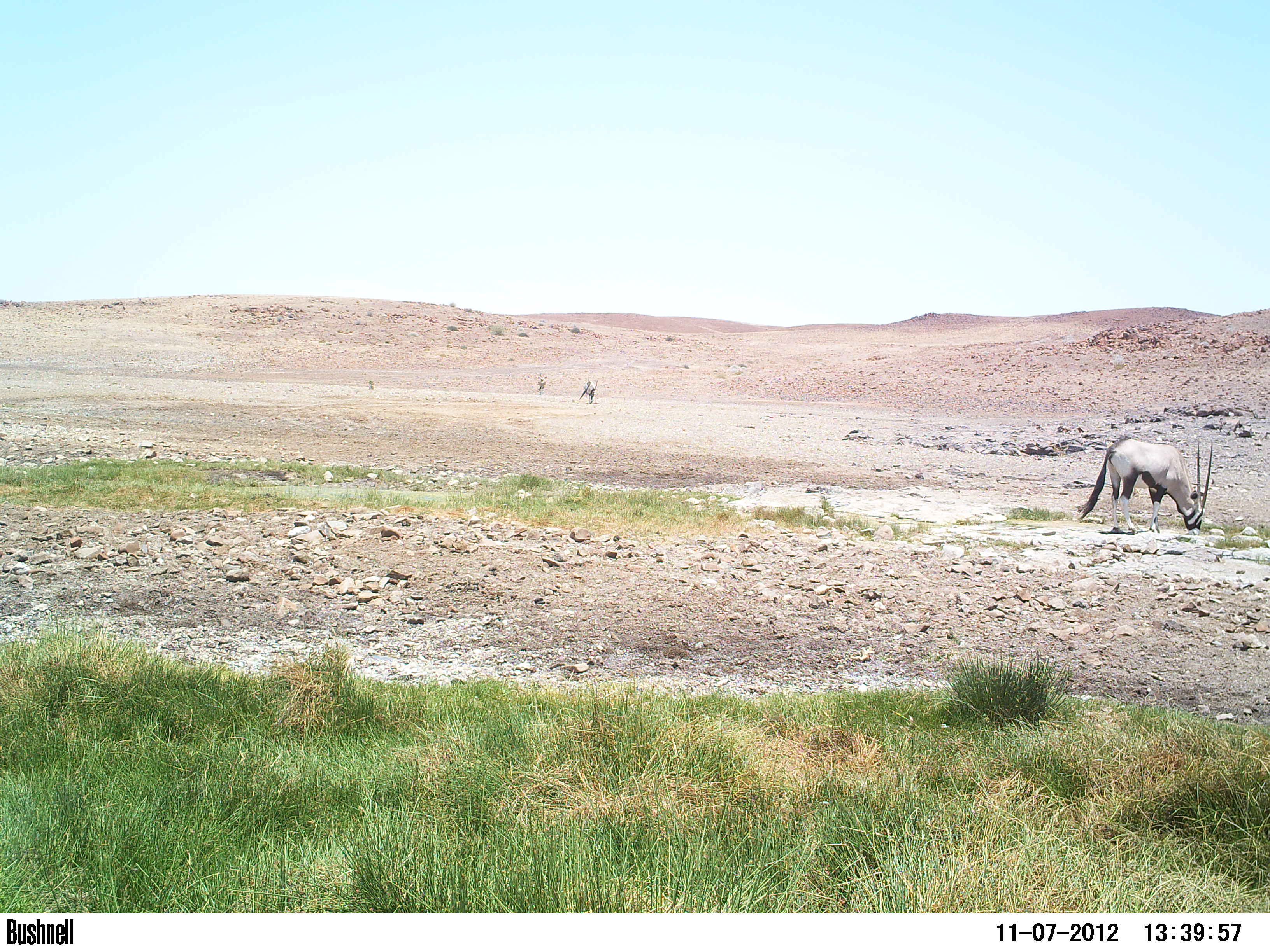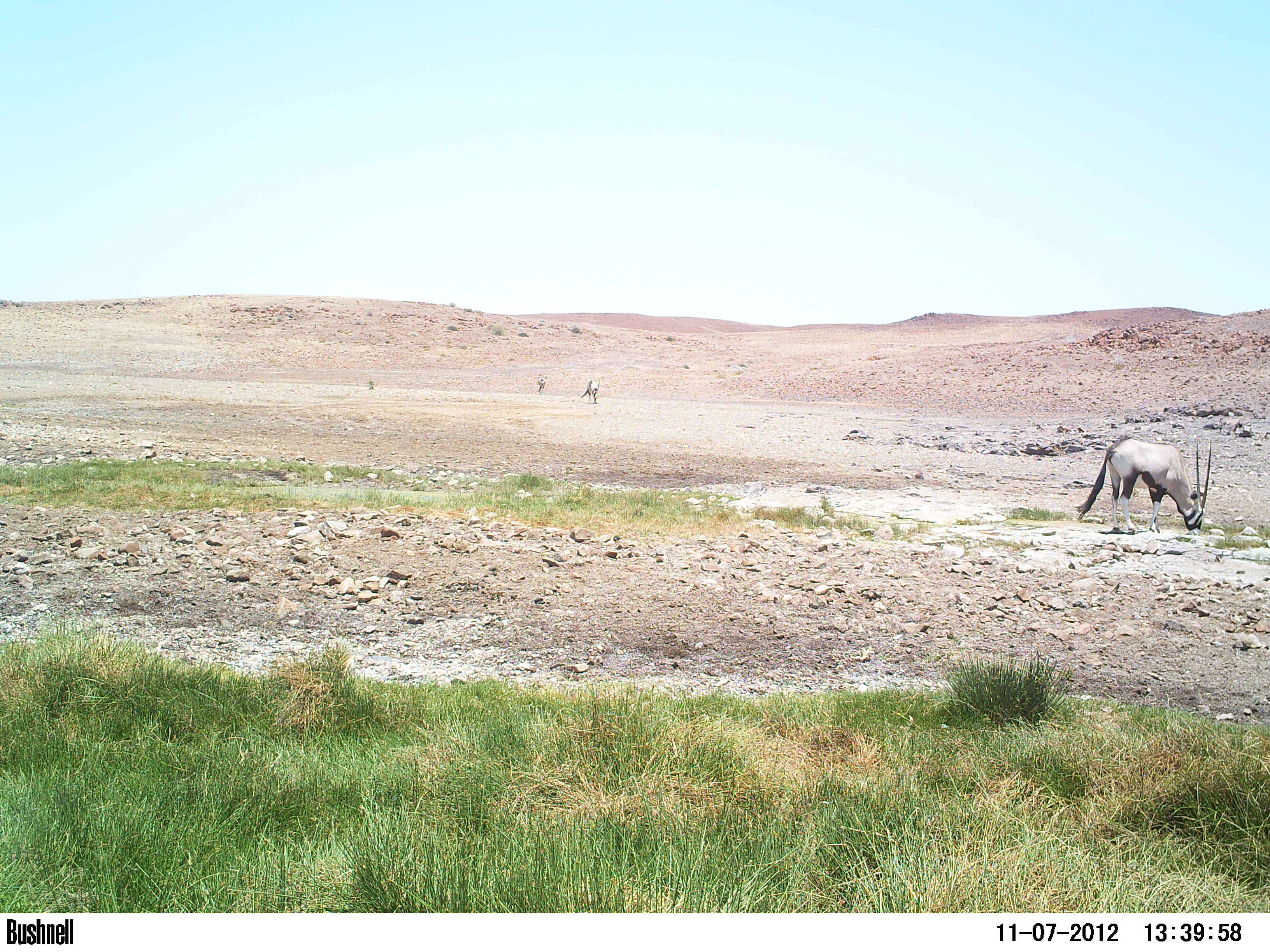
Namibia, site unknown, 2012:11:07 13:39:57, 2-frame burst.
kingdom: Animalia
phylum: Chordata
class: Mammalia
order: Artiodactyla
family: Bovidae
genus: Oryx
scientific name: Oryx gazella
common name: gemsbok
Oryx gazella (gemsbok).